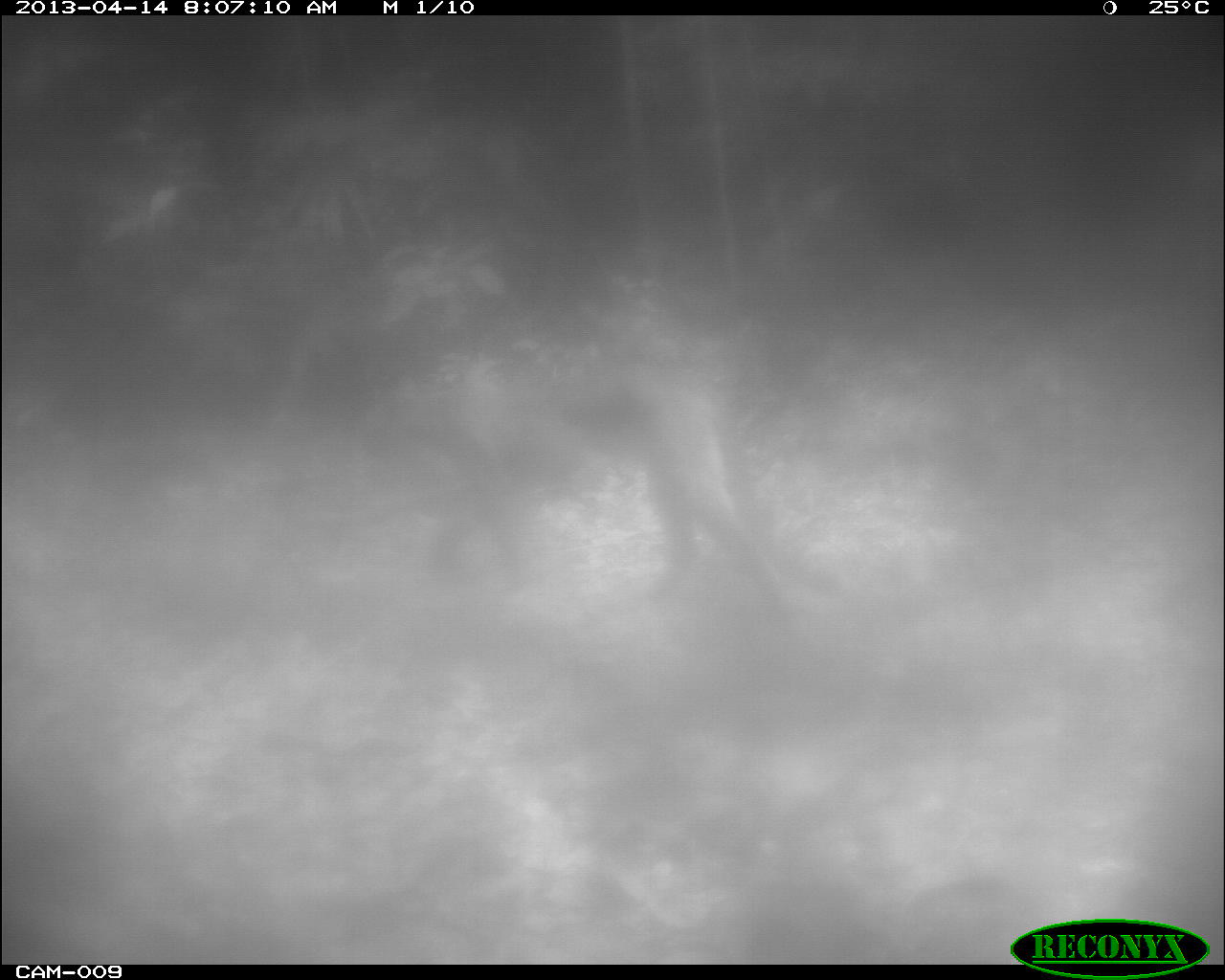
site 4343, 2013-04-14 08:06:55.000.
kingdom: Animalia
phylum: Chordata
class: Mammalia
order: Carnivora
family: Felidae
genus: Puma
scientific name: Puma concolor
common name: mountain lion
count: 1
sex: male